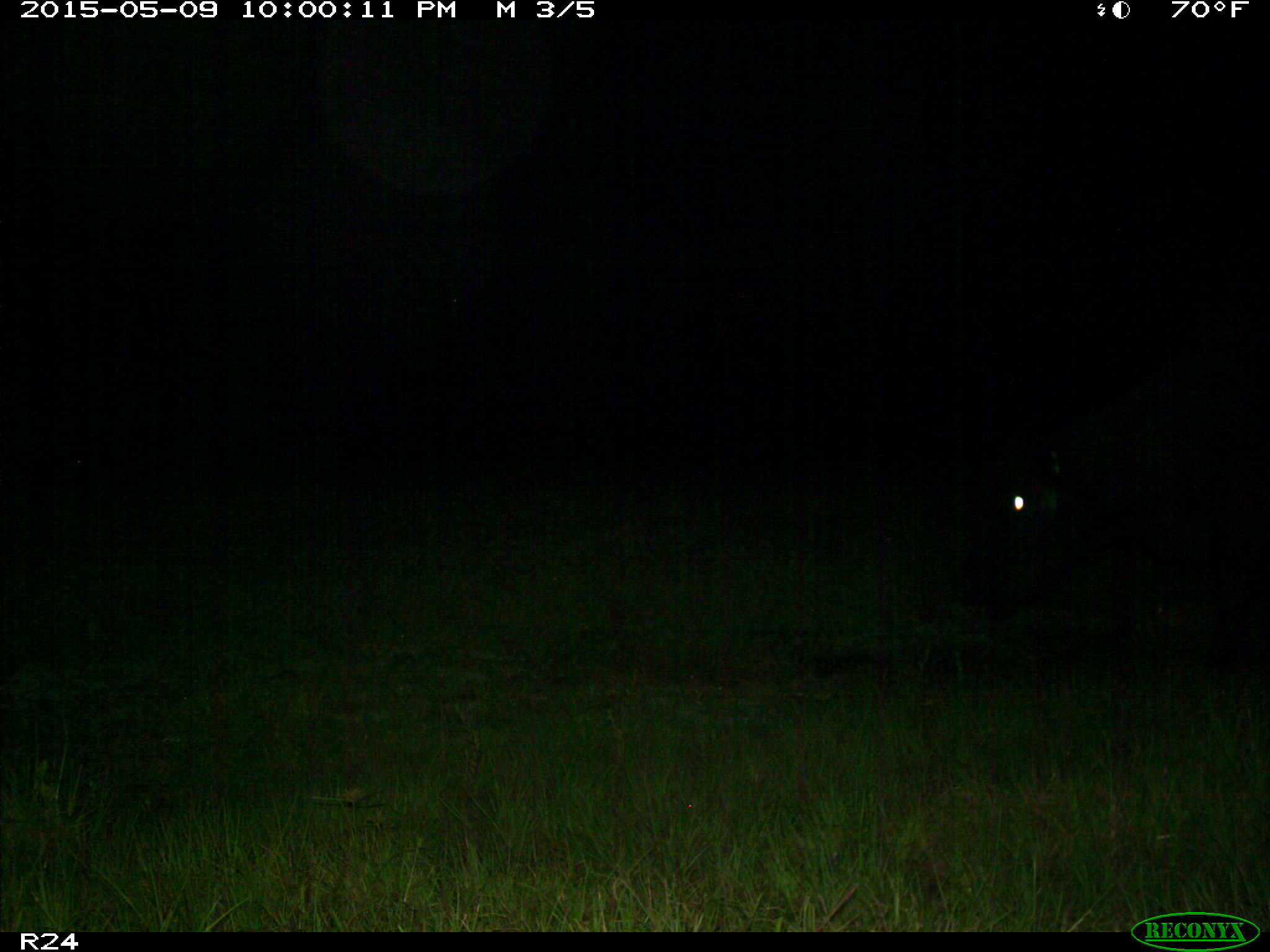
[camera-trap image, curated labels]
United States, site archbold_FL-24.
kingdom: Animalia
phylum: Chordata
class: Mammalia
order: Artiodactyla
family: Bovidae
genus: Bos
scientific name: Bos taurus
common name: domestic cow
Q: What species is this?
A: Bos taurus (domestic cow).